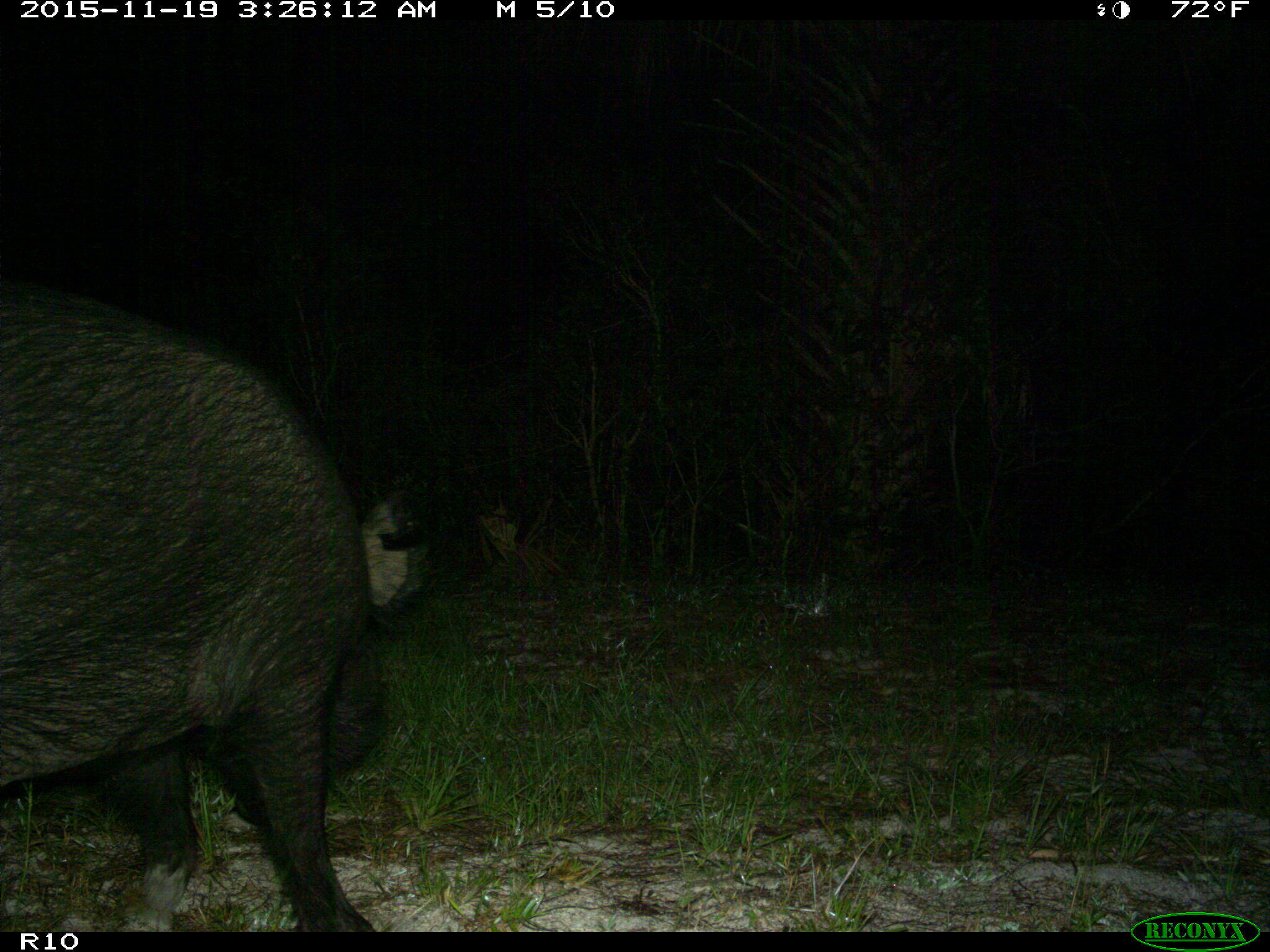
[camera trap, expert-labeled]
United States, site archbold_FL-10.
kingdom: Animalia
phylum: Chordata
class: Mammalia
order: Artiodactyla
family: Suidae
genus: Sus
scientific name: Sus scrofa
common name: wild boar